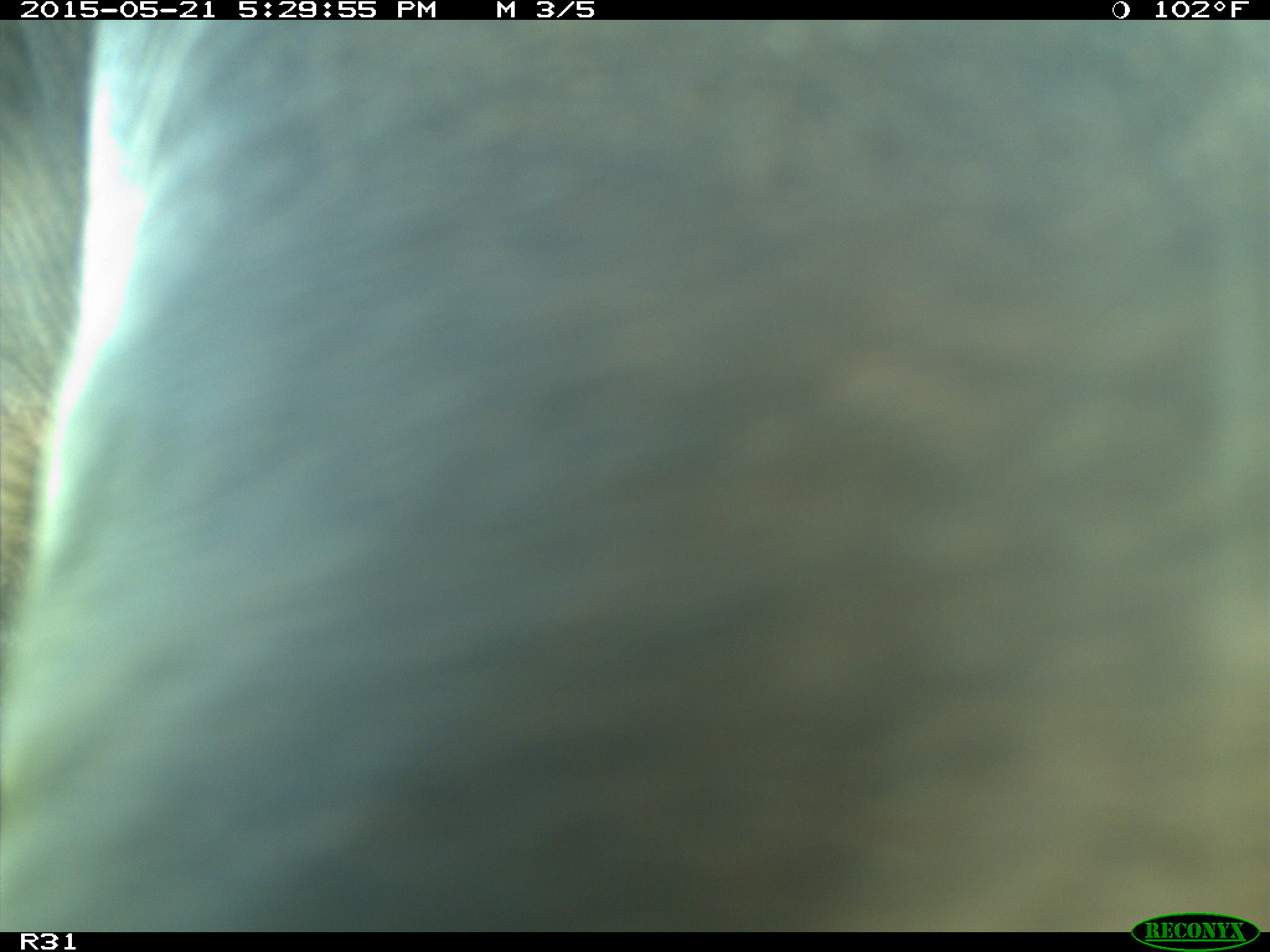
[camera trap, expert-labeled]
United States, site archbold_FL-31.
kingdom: Animalia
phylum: Chordata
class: Mammalia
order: Artiodactyla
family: Bovidae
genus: Bos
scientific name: Bos taurus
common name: domestic cow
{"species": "Bos taurus (domestic cow)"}